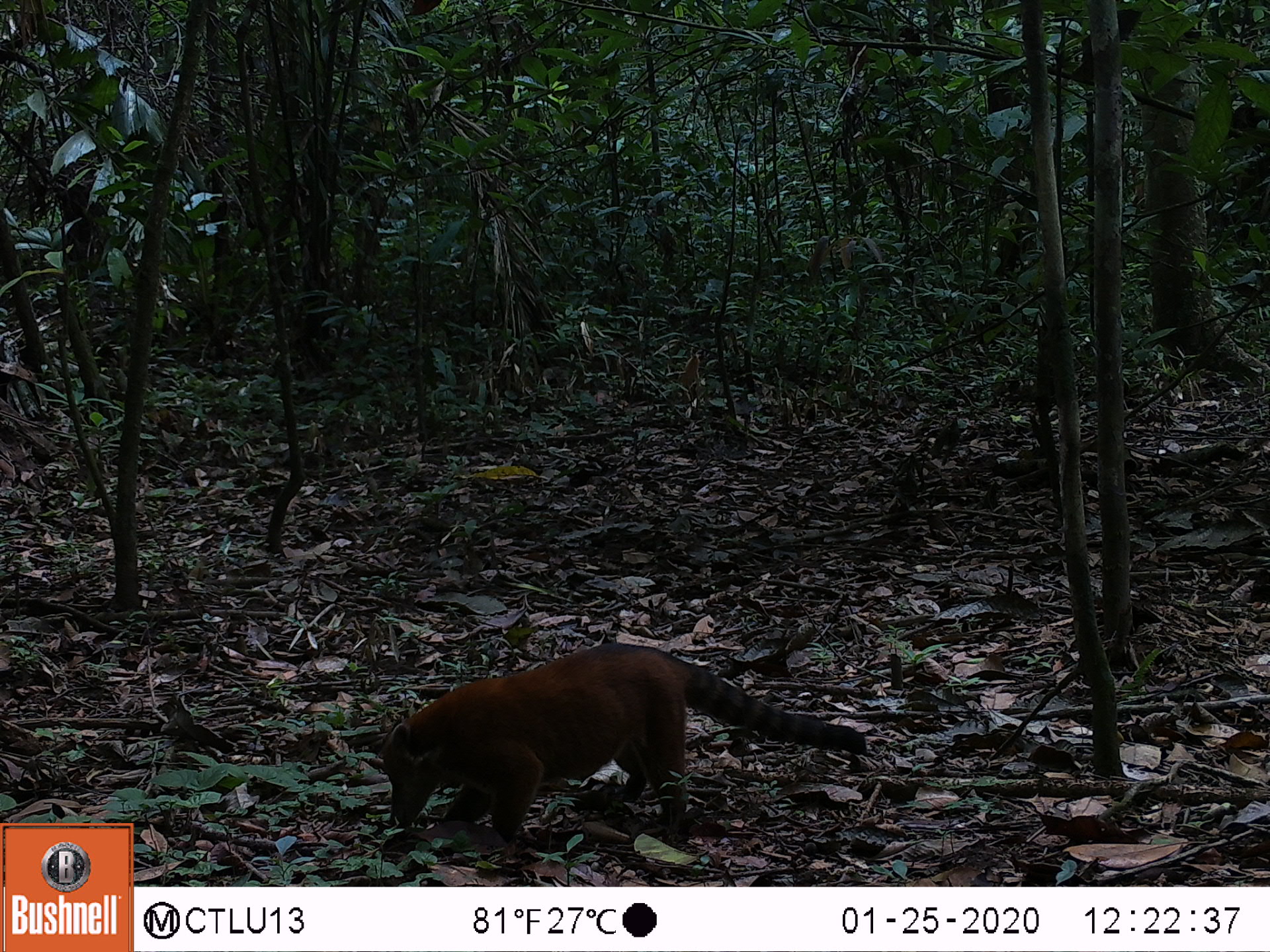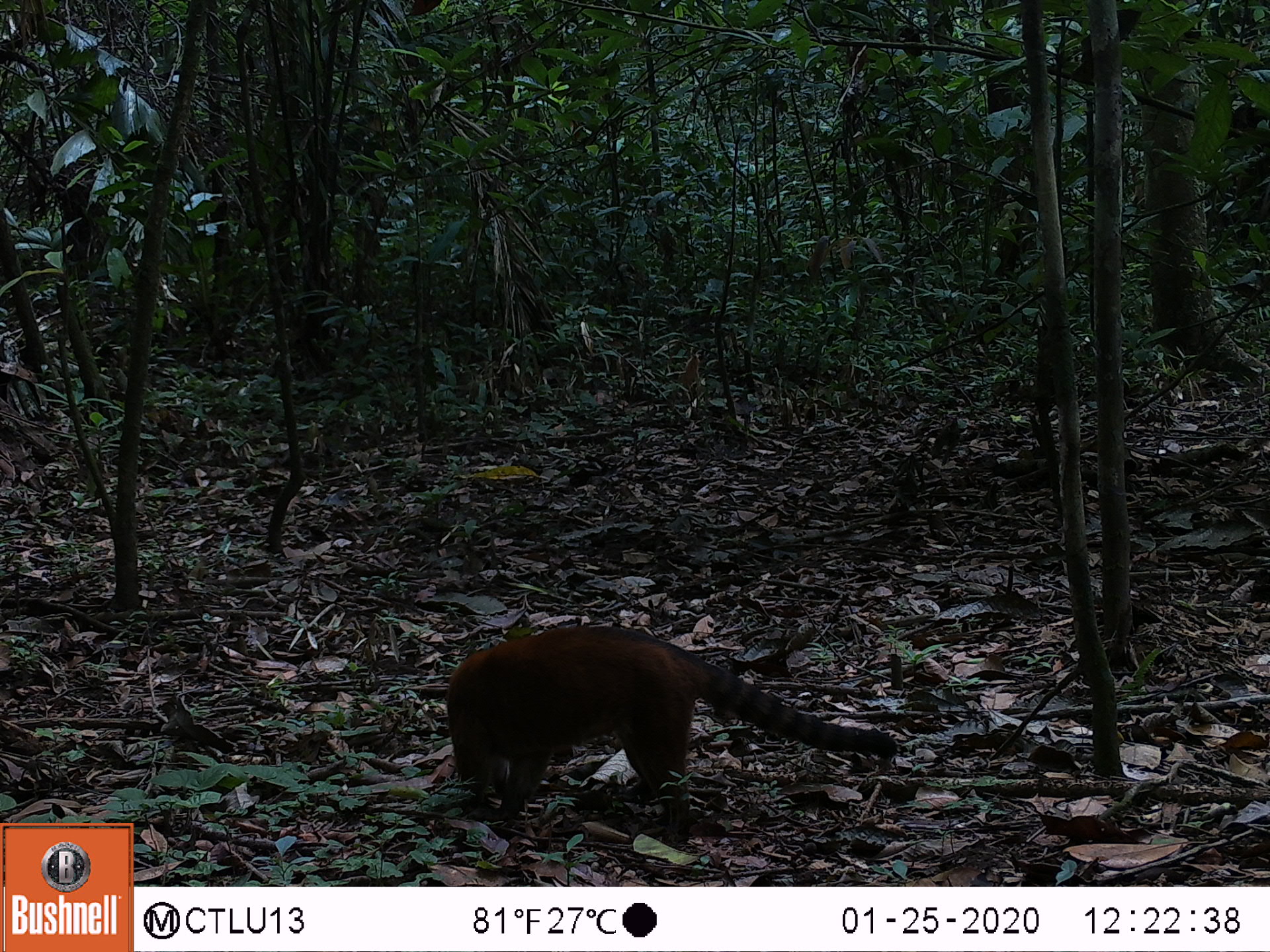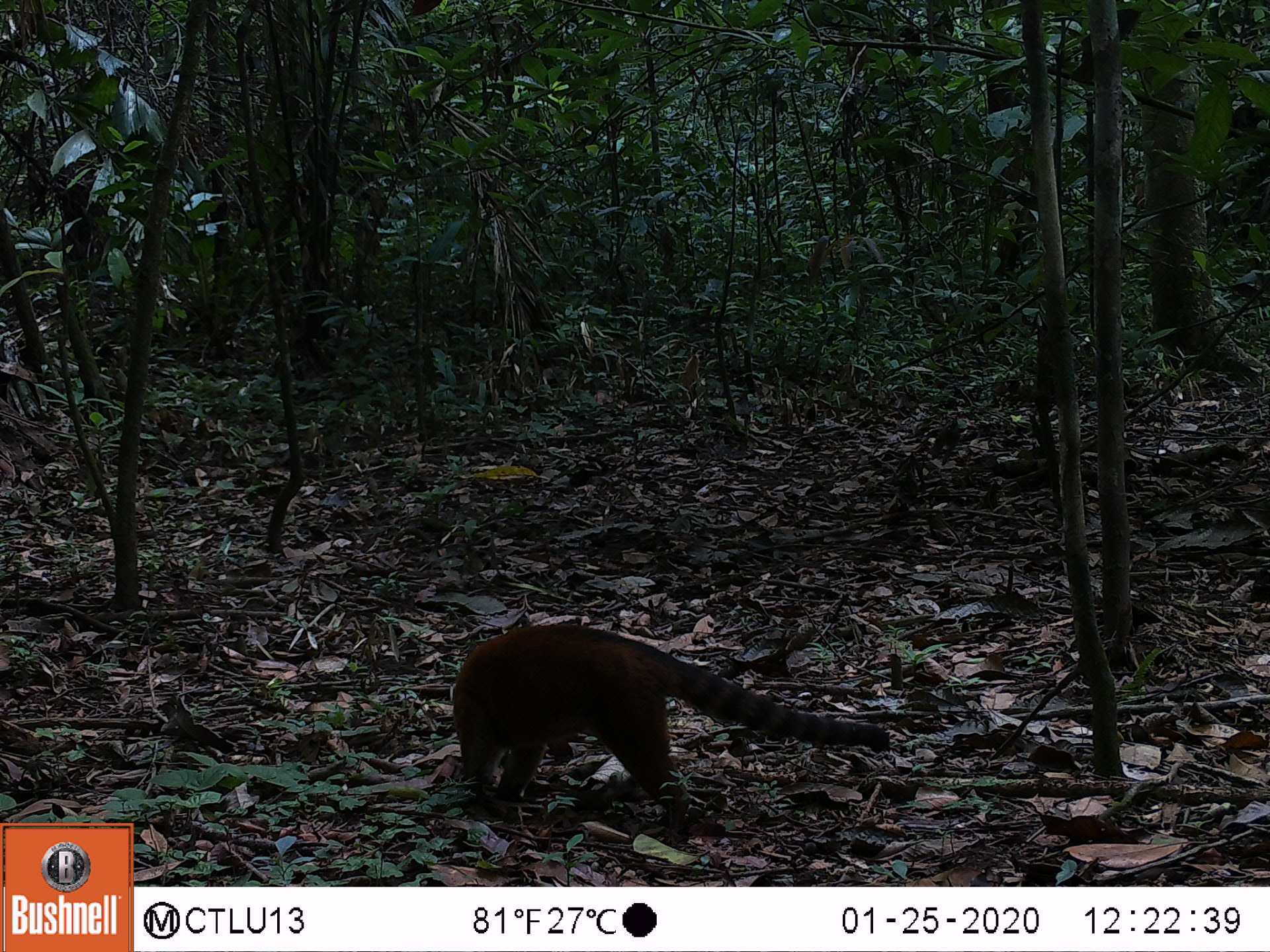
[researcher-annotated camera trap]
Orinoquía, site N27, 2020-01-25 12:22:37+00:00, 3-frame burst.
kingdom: Animalia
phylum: Chordata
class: Mammalia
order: Carnivora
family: Procyonidae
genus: Nasua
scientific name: Nasua nasua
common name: south american coati